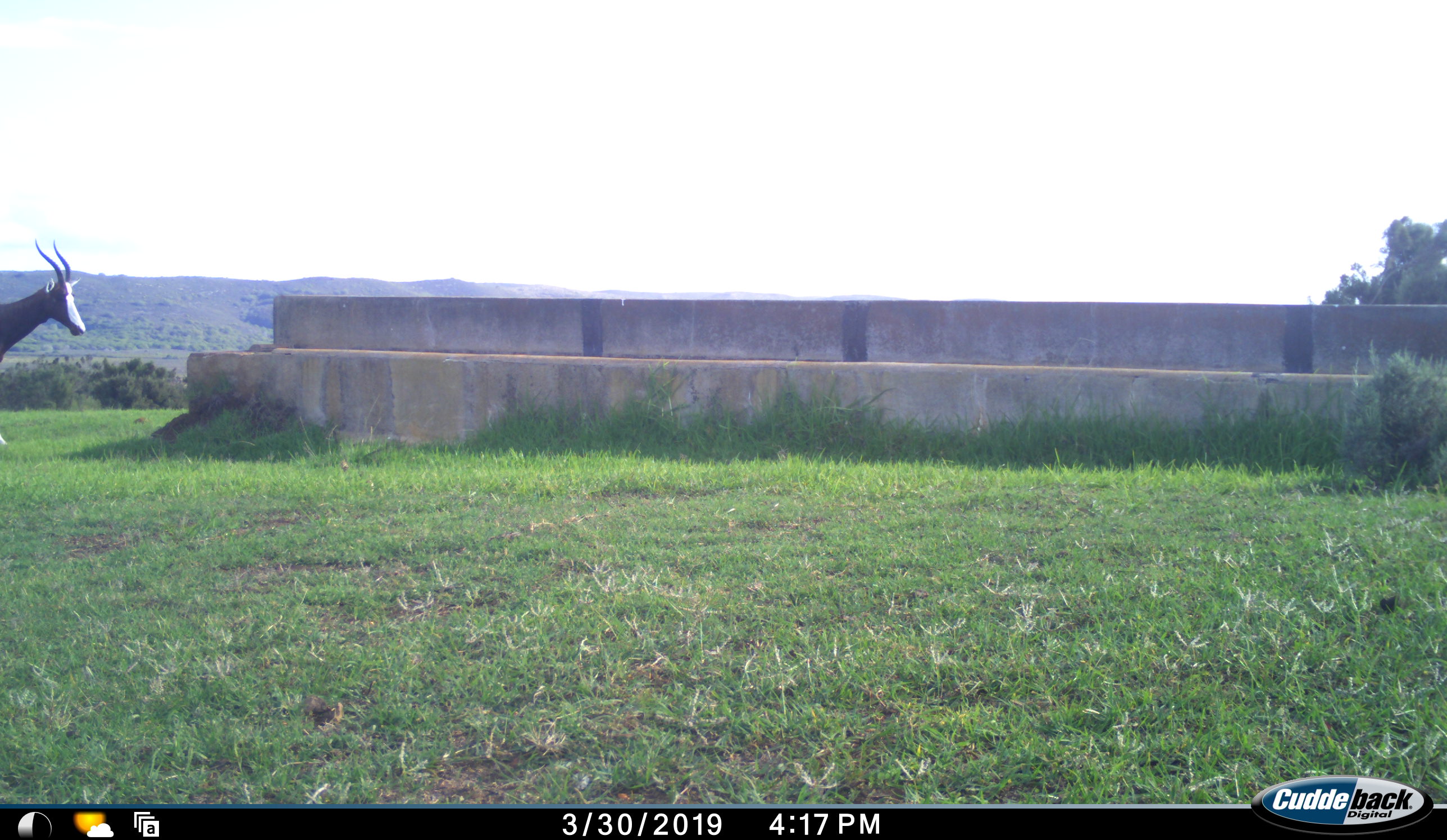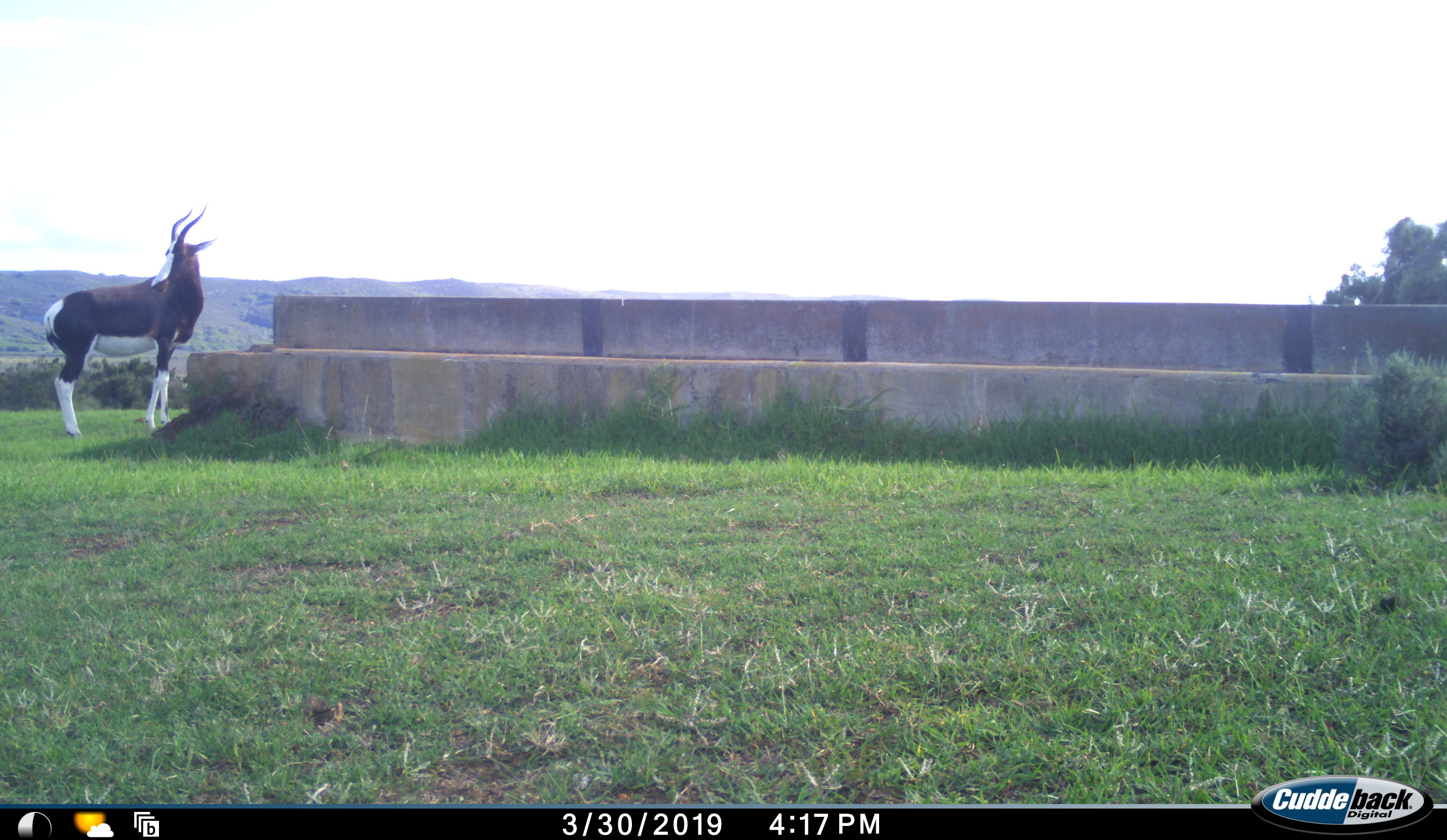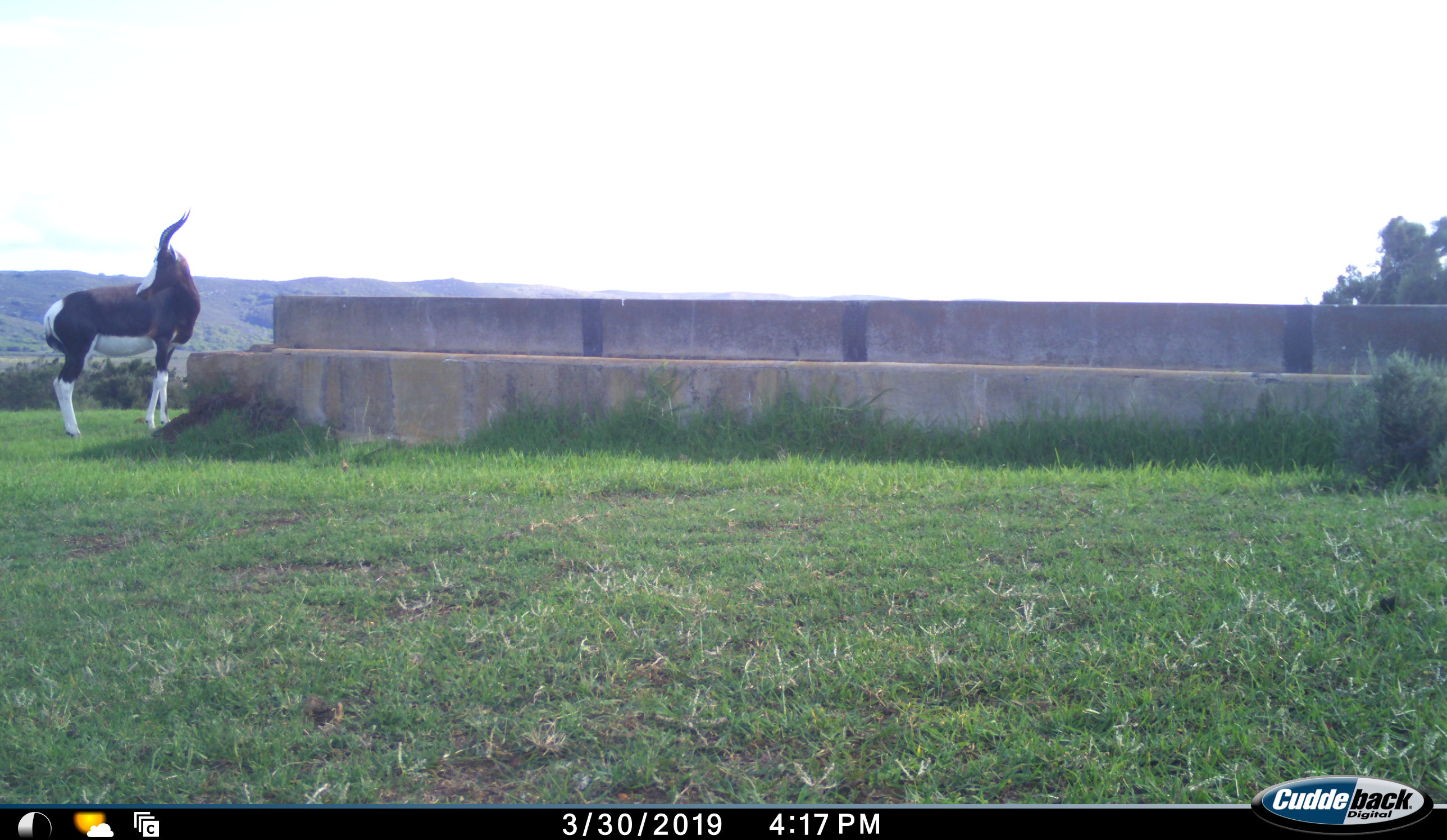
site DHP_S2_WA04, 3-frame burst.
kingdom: Animalia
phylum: Chordata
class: Mammalia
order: Artiodactyla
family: Bovidae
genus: Damaliscus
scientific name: Damaliscus pygargus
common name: bontebok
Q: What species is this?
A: Bontebok (Damaliscus pygargus).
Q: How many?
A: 1.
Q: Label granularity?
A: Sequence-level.